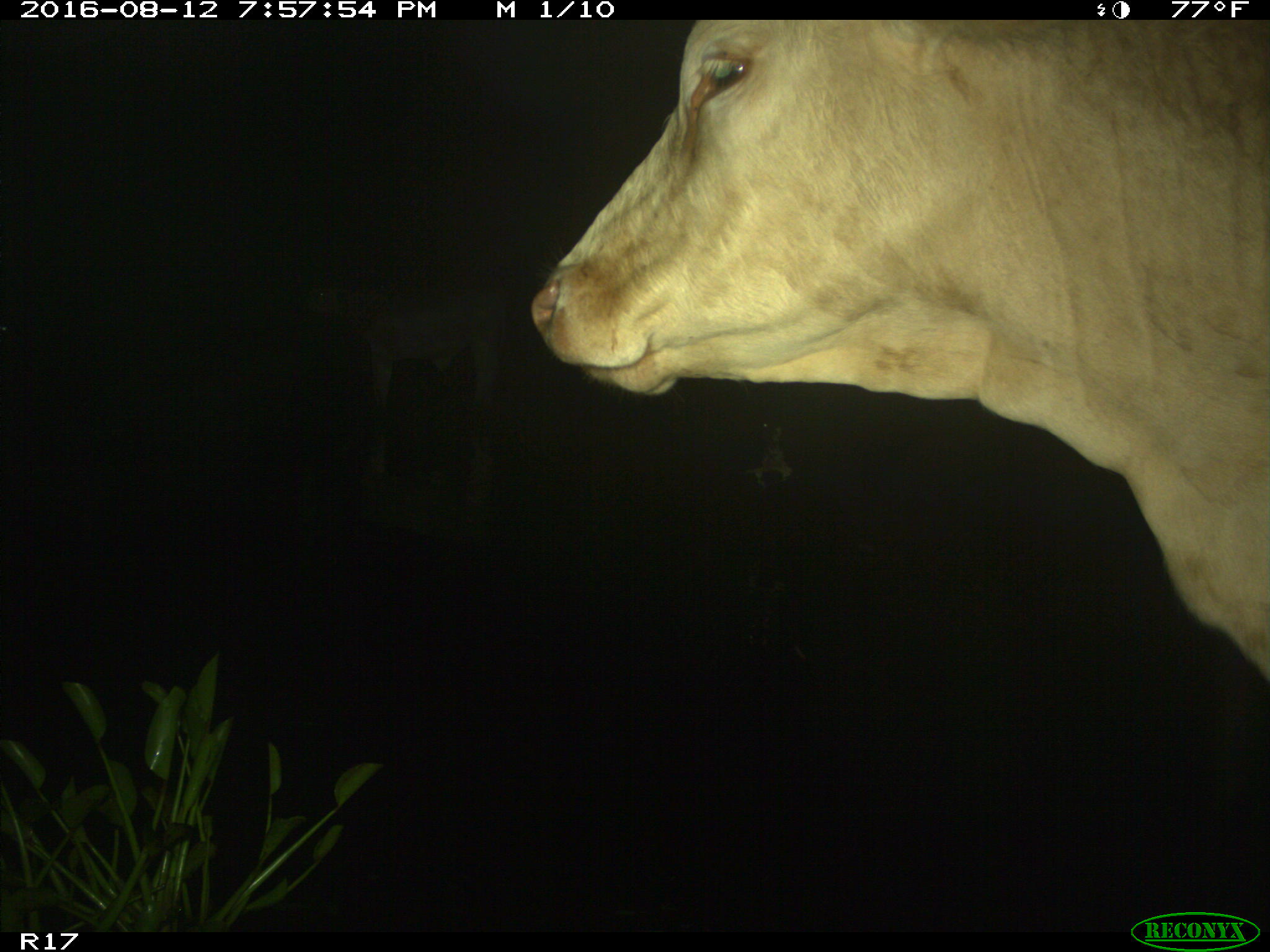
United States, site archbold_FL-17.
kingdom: Animalia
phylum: Chordata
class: Mammalia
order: Artiodactyla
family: Bovidae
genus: Bos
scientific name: Bos taurus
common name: domestic cow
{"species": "Bos taurus (domestic cow)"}